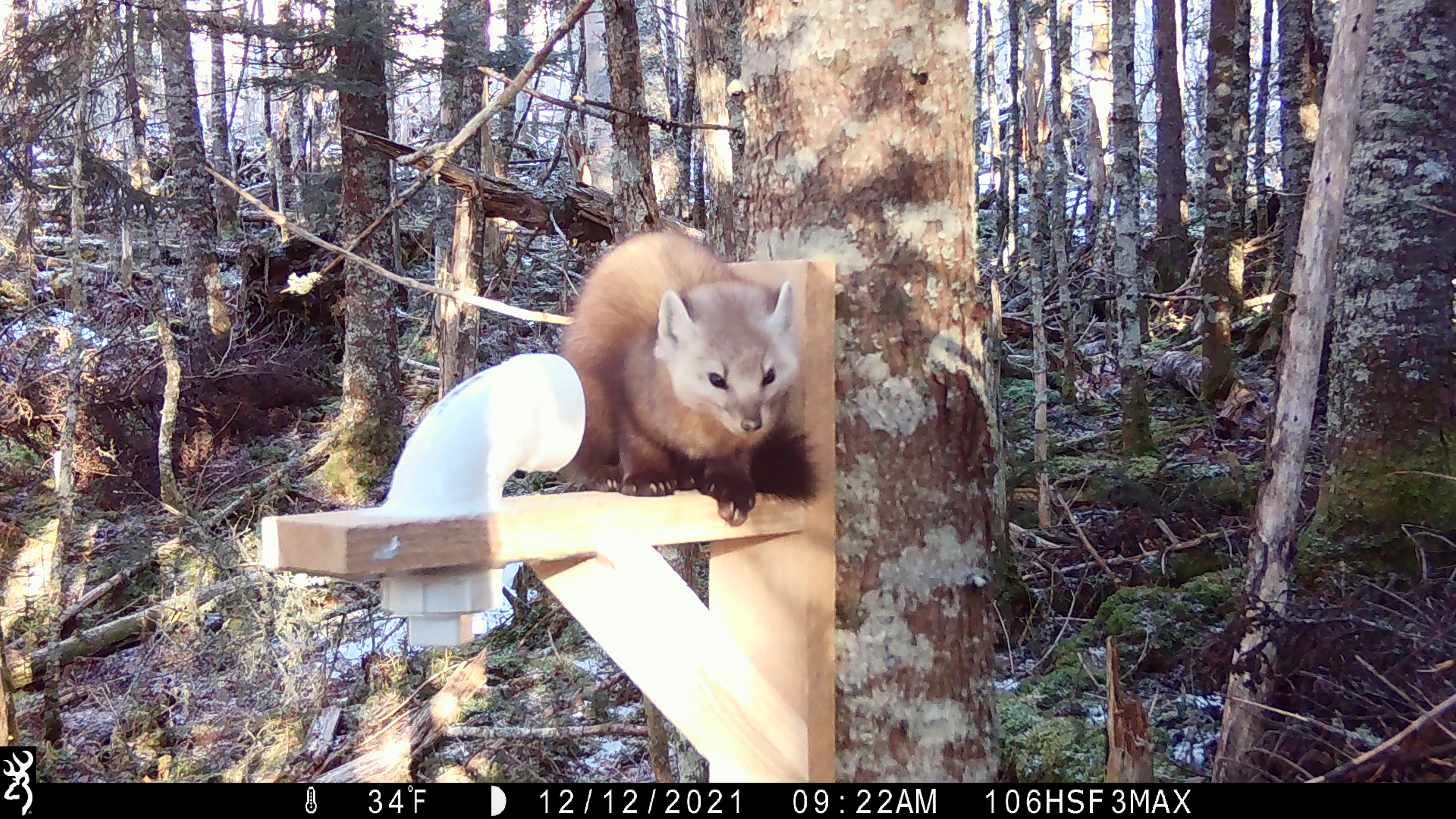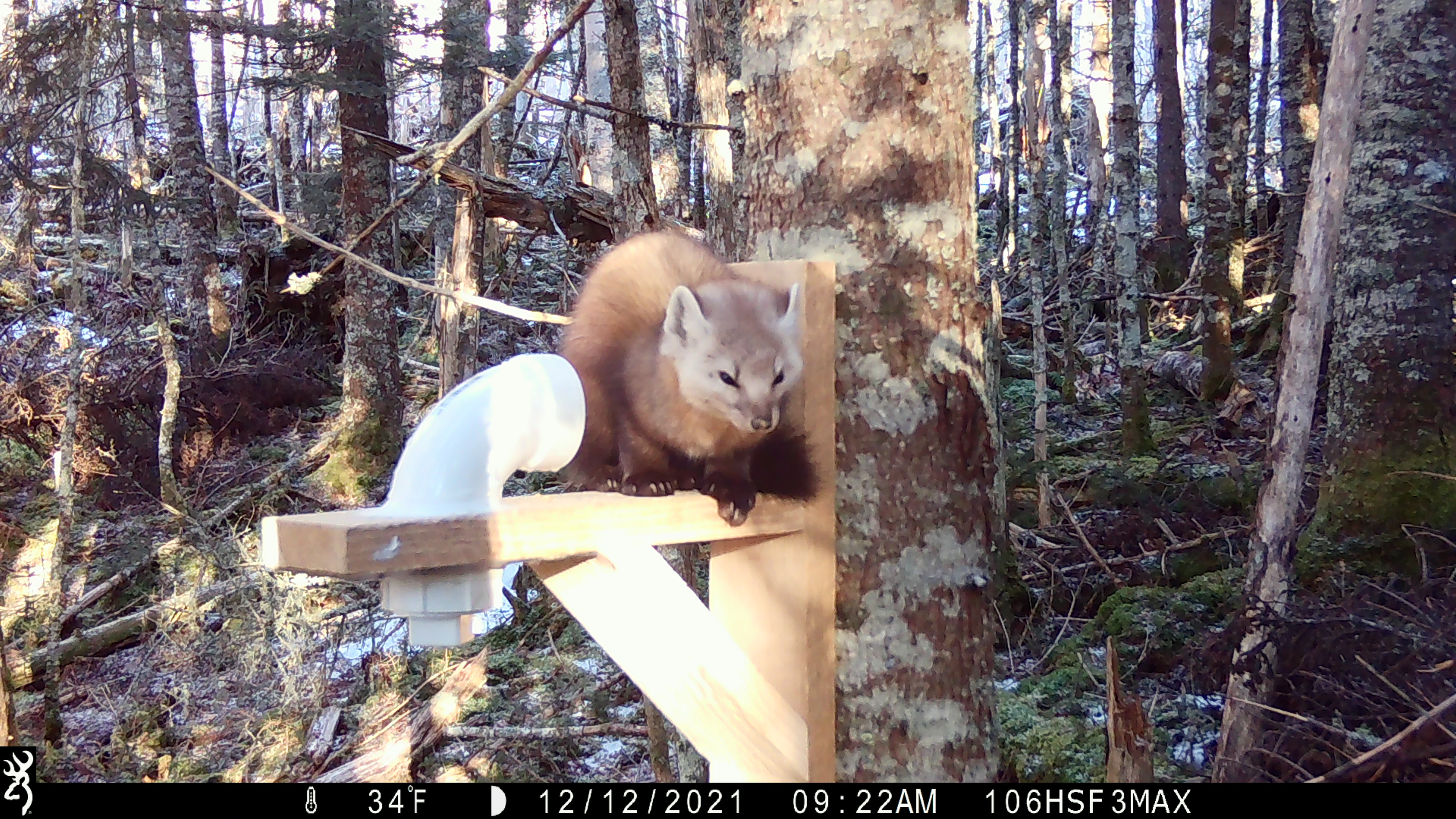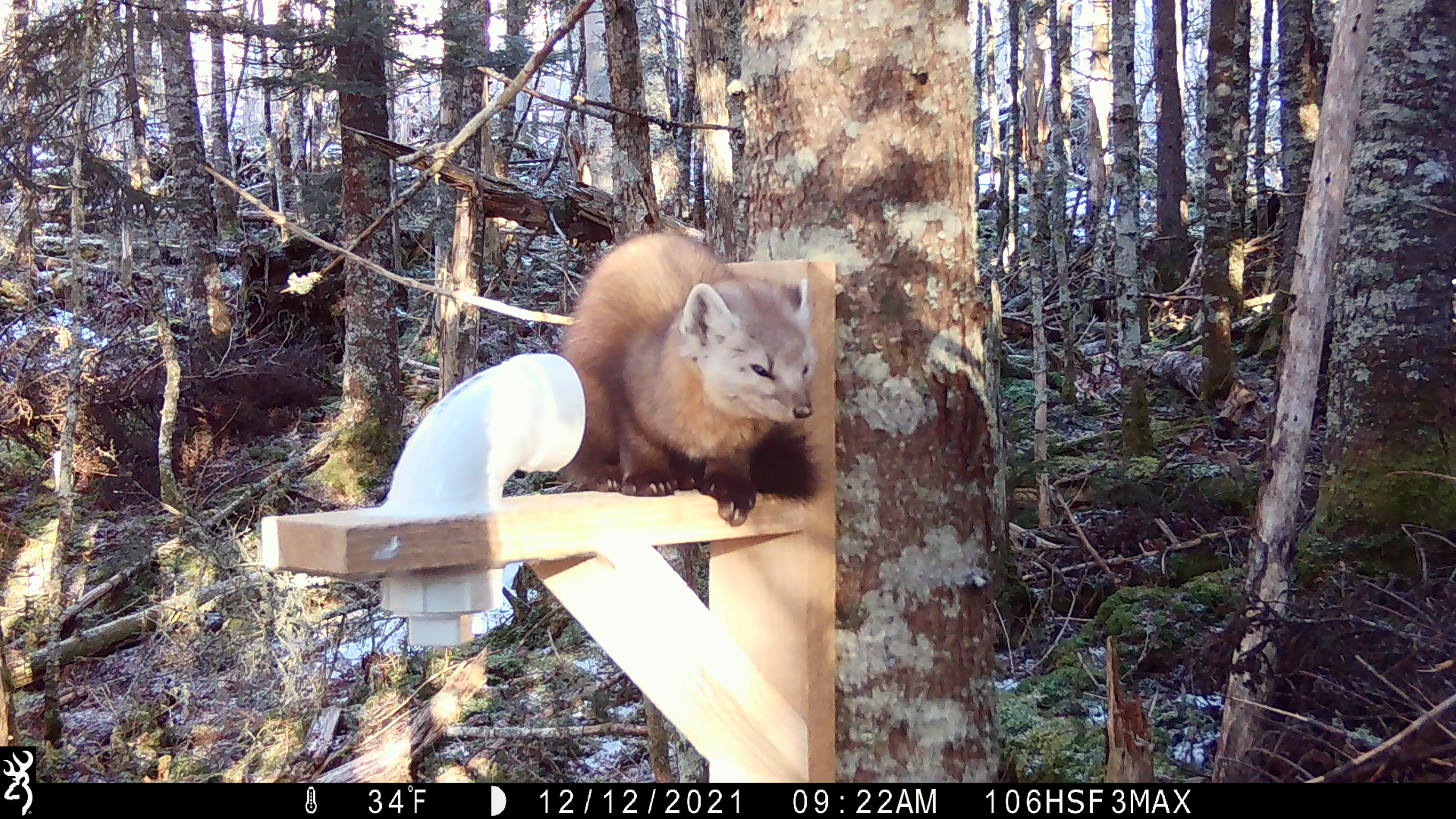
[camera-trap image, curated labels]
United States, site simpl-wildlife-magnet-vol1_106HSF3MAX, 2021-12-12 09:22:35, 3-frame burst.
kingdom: Animalia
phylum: Chordata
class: Mammalia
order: Carnivora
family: Mustelidae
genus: Martes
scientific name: Martes americana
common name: american marten